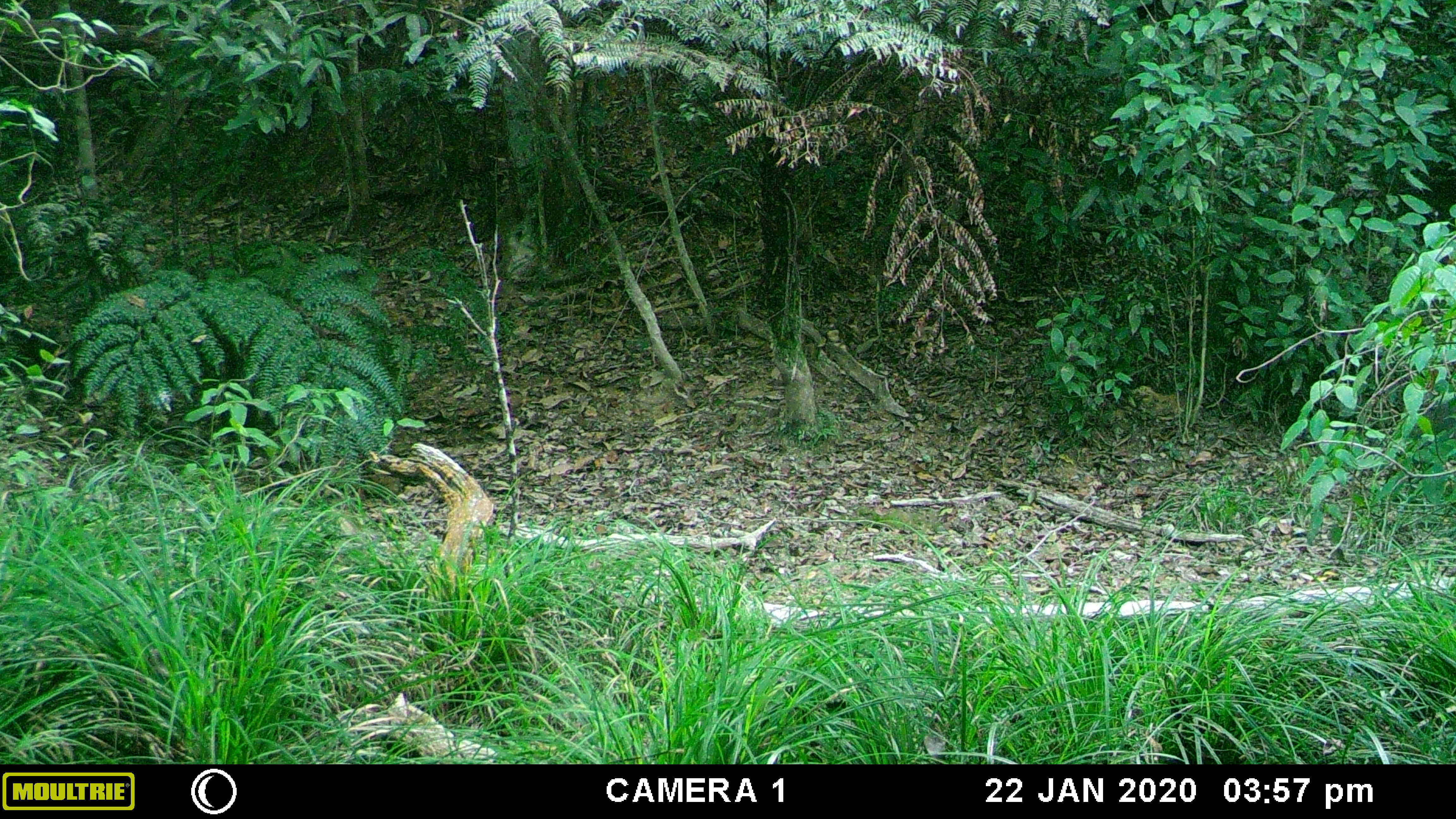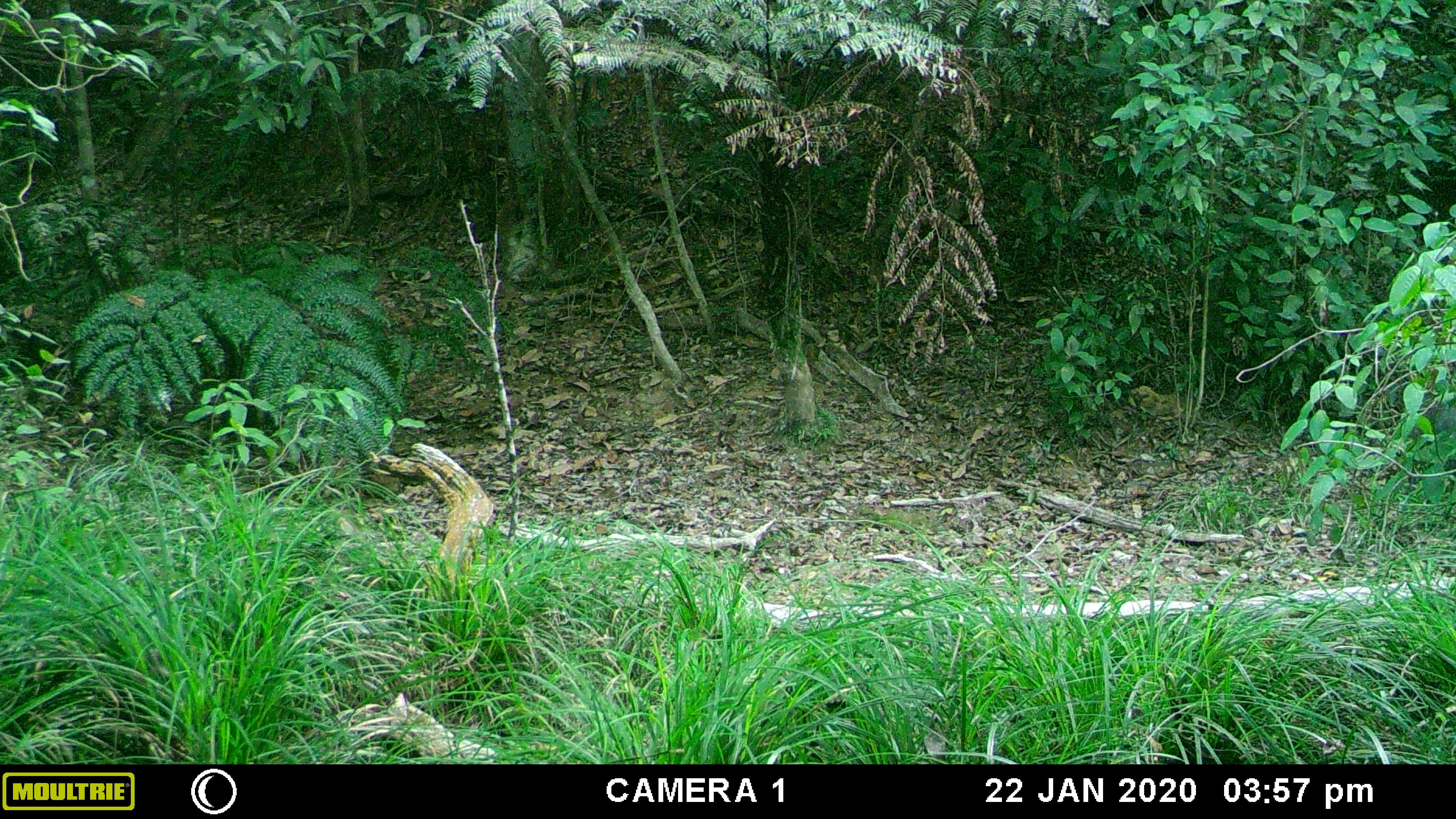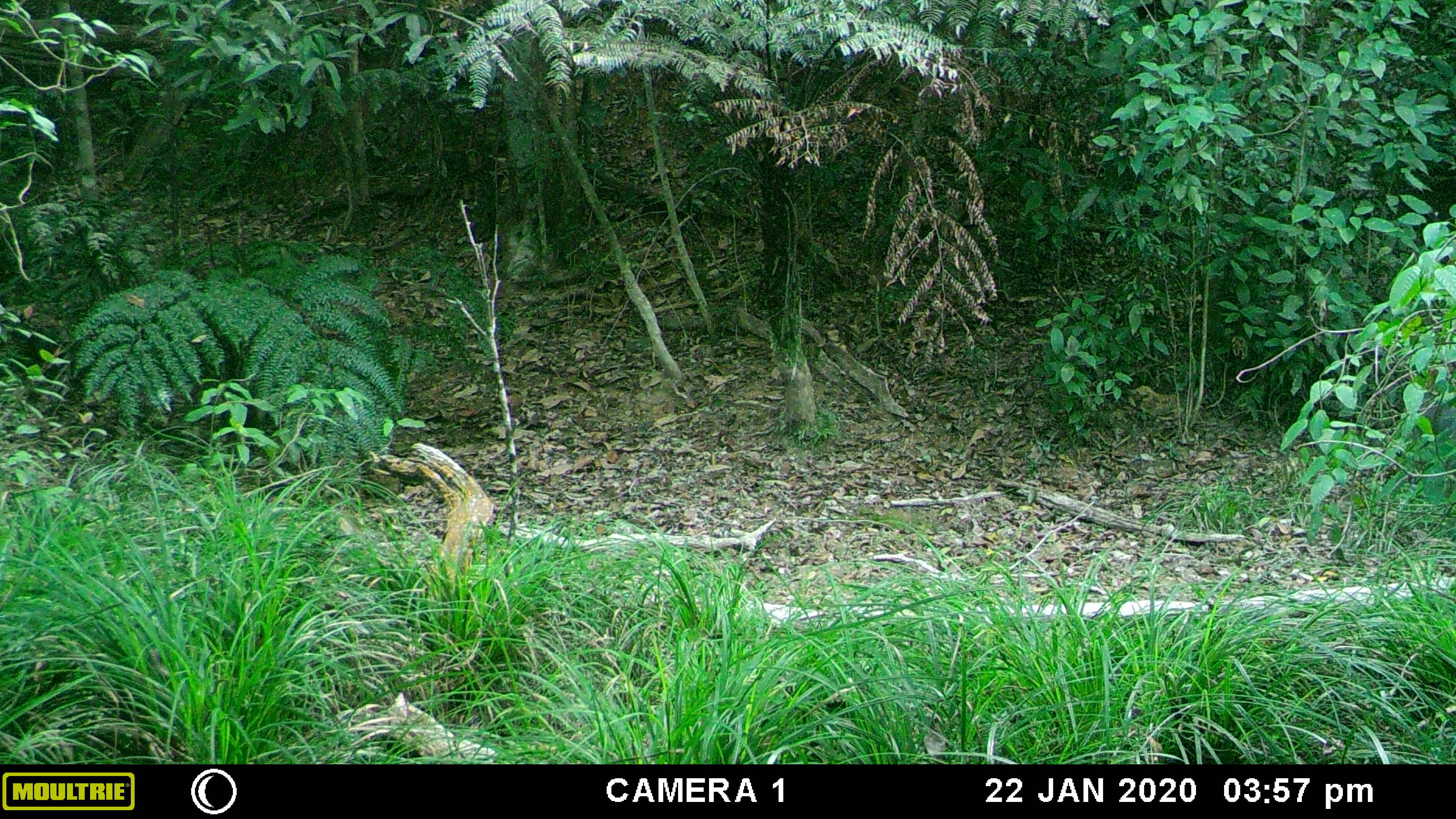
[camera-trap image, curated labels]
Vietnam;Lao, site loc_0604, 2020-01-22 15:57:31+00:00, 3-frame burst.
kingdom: Animalia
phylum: Chordata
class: Mammalia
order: Artiodactyla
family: Suidae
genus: Sus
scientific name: Sus scrofa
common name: eurasian wild pig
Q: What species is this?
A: Eurasian wild pig (Sus scrofa).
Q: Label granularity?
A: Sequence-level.